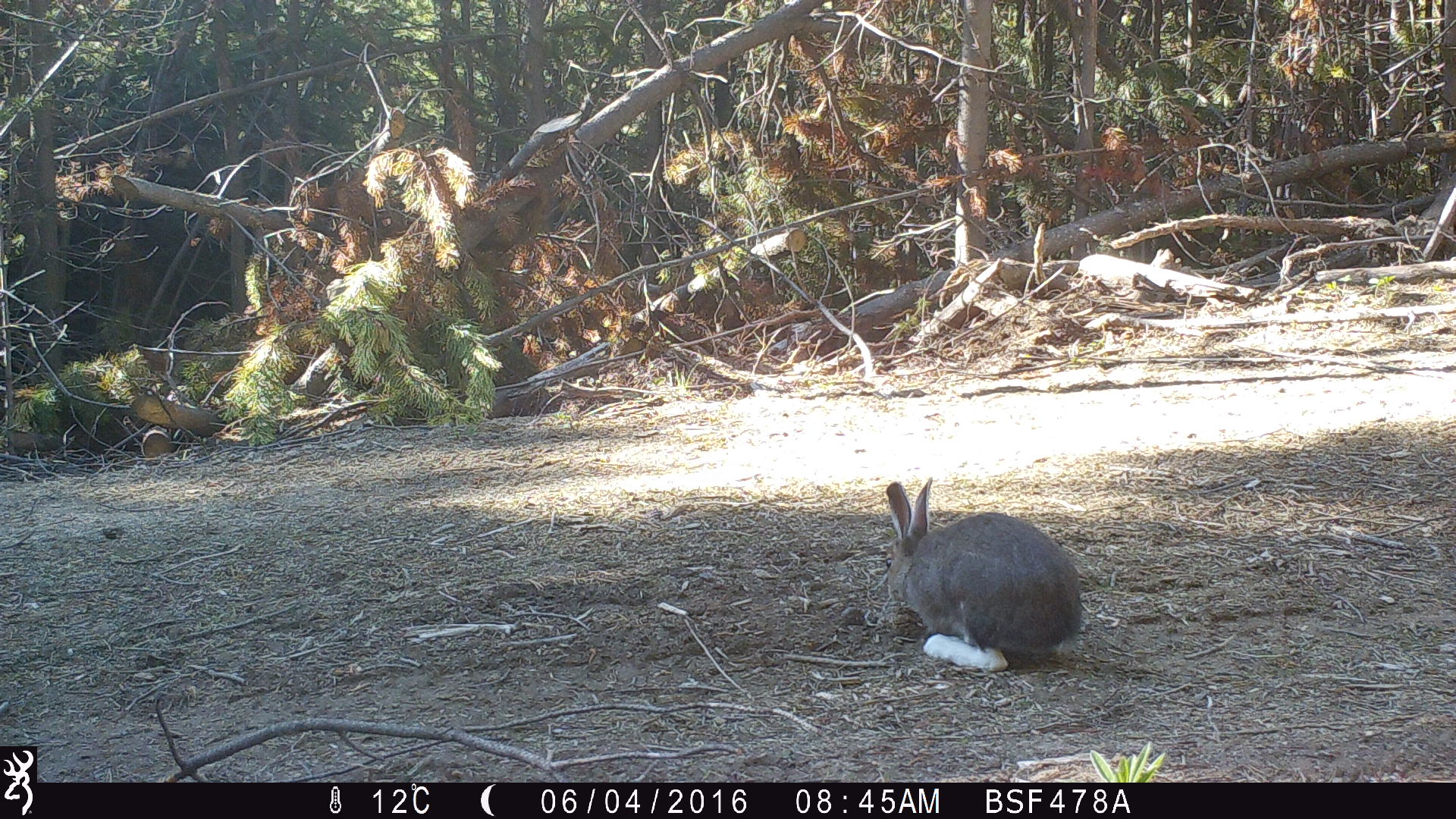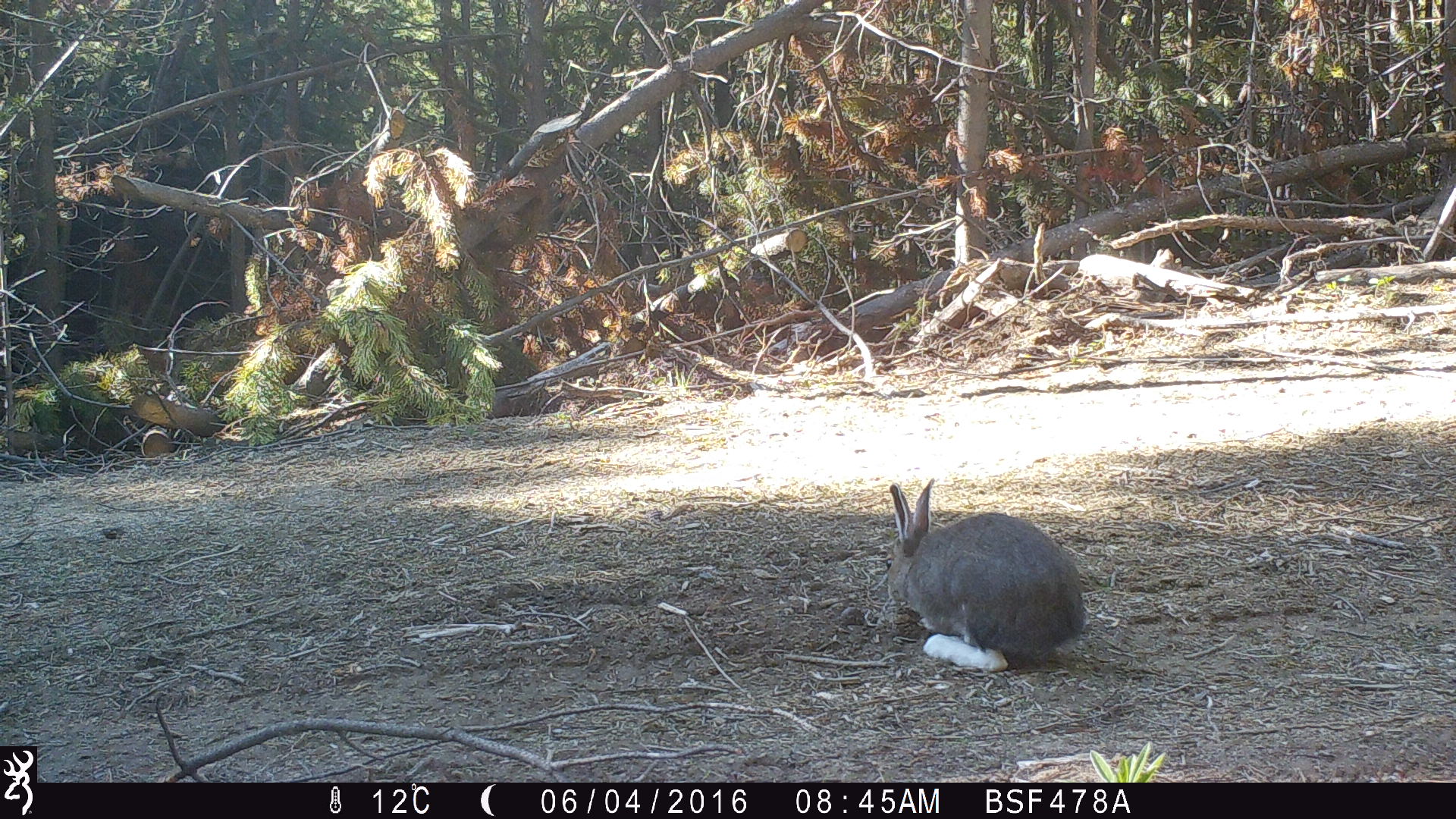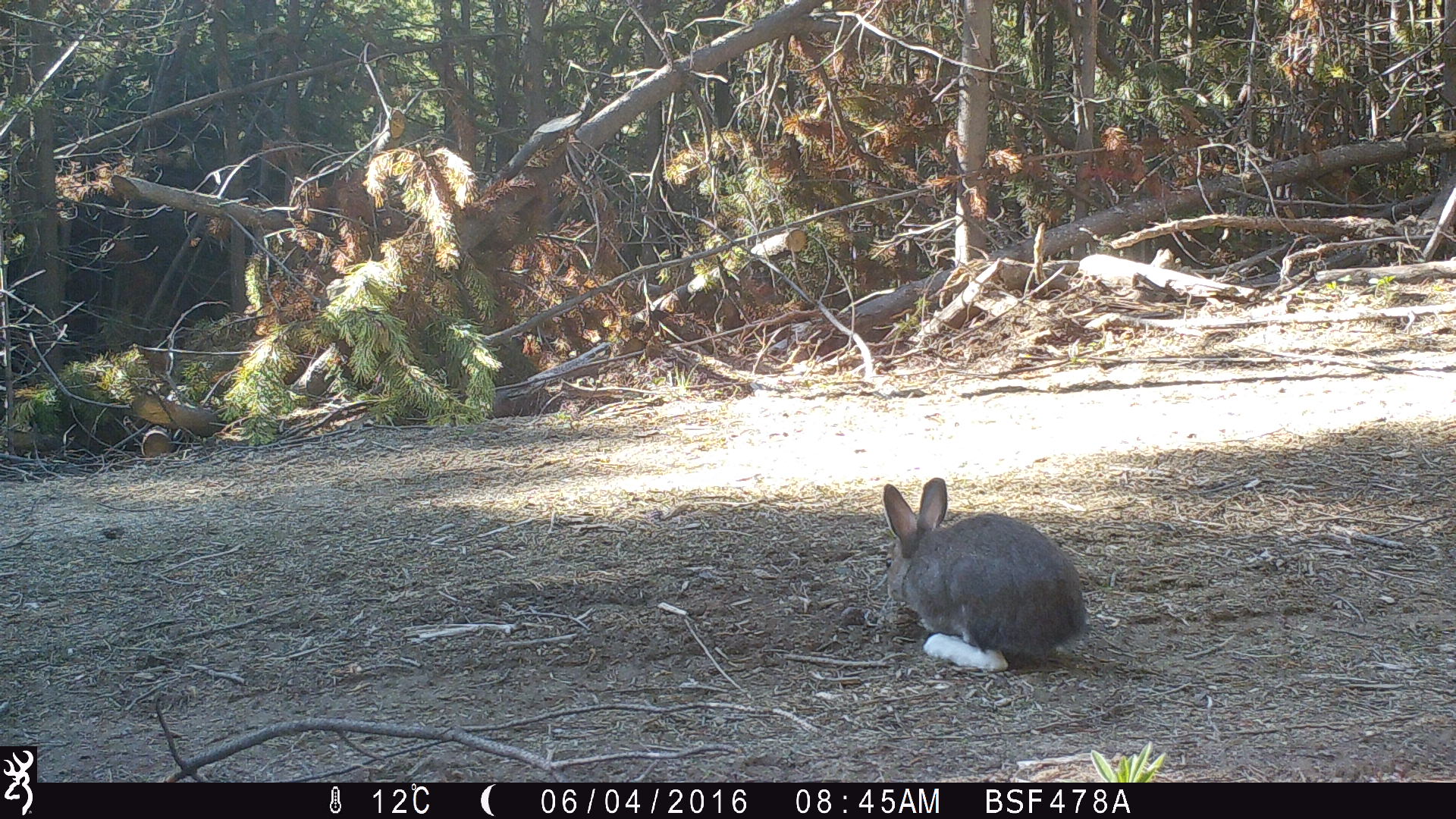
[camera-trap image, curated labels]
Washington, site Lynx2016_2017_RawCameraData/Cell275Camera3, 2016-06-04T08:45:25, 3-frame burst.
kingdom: Animalia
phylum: Chordata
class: Mammalia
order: Lagomorpha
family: Leporidae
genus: Lepus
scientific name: Lepus americanus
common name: snowshoe hare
Lepus americanus (snowshoe hare). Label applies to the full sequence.